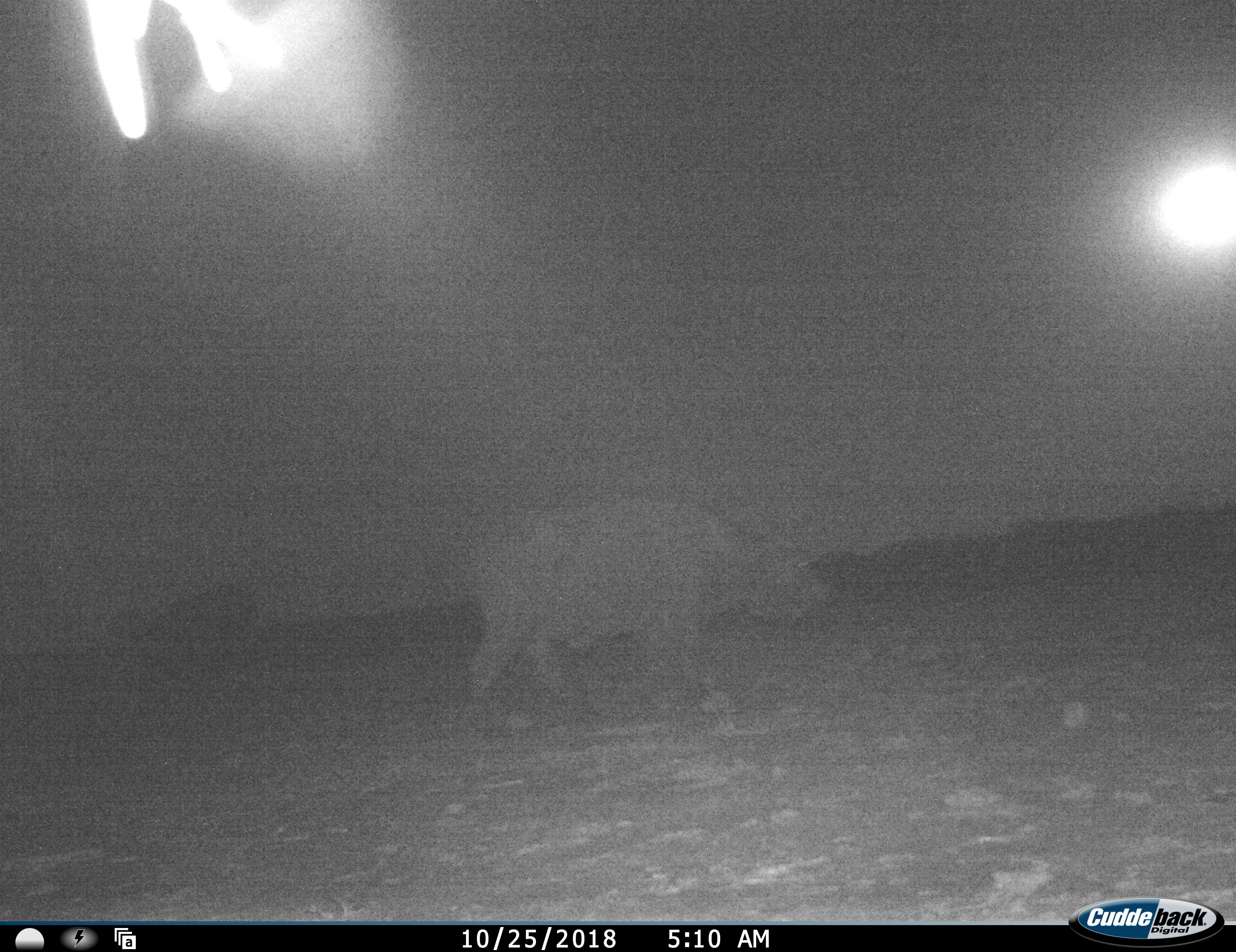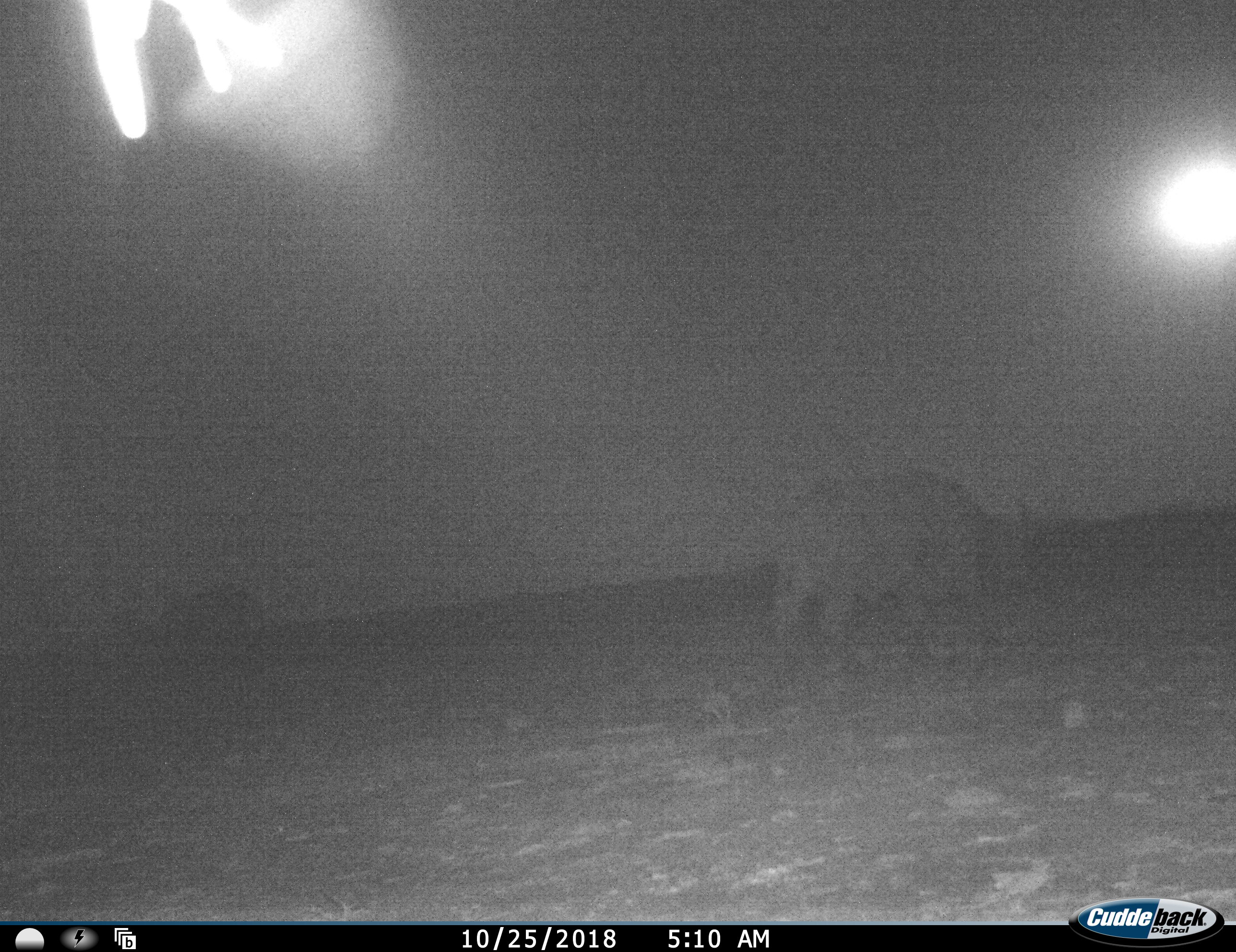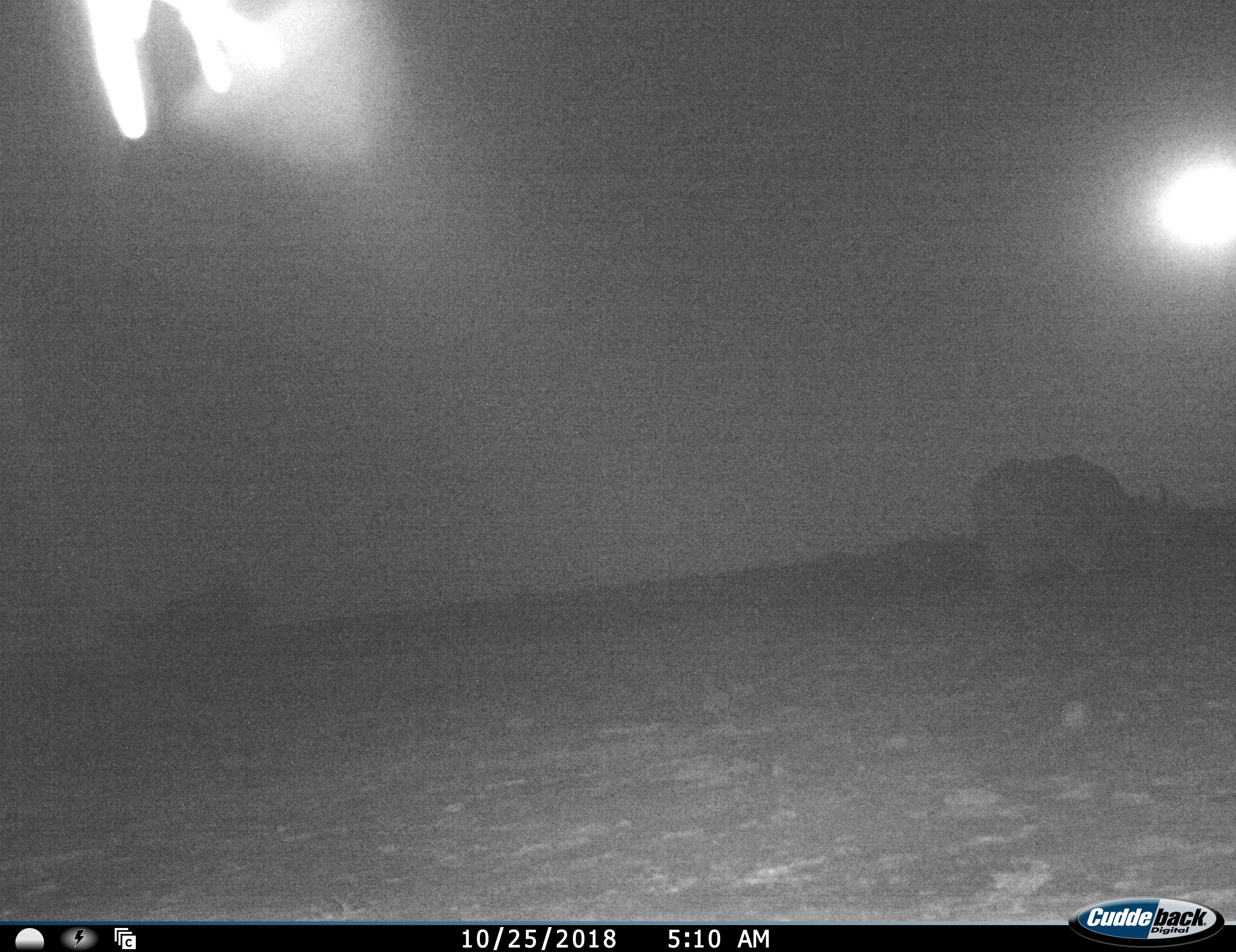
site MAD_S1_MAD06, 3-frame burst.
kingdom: Animalia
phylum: Chordata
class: Mammalia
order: Artiodactyla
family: Bovidae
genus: Syncerus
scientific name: Syncerus caffer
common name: african buffalo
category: buffalo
Buffalo (african buffalo) (Syncerus caffer), count 1. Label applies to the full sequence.